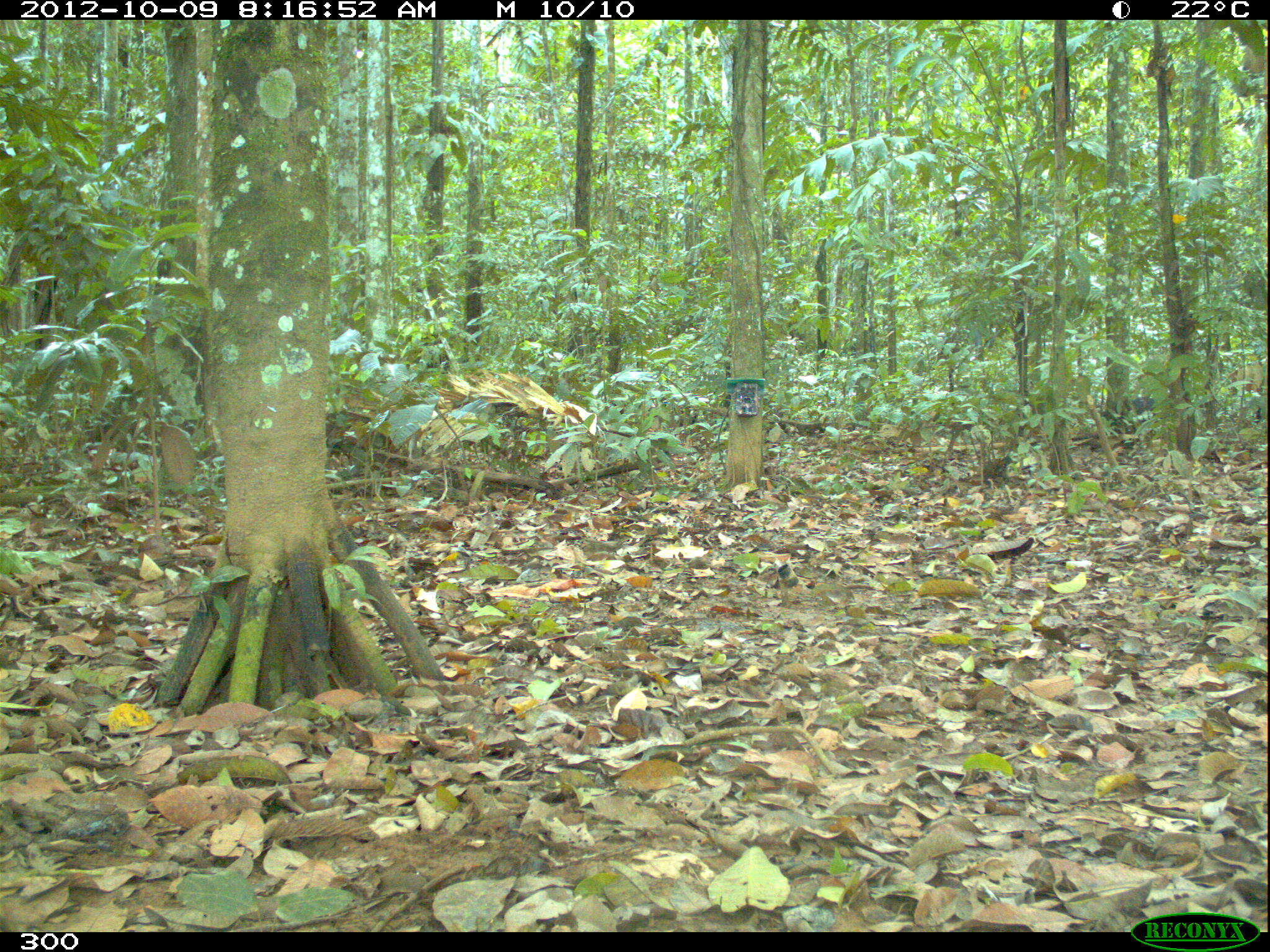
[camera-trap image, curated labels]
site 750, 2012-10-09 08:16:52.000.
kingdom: Animalia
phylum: Chordata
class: Mammalia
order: Artiodactyla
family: Tayassuidae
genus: Tayassu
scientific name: Tayassu pecari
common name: white-lipped peccary